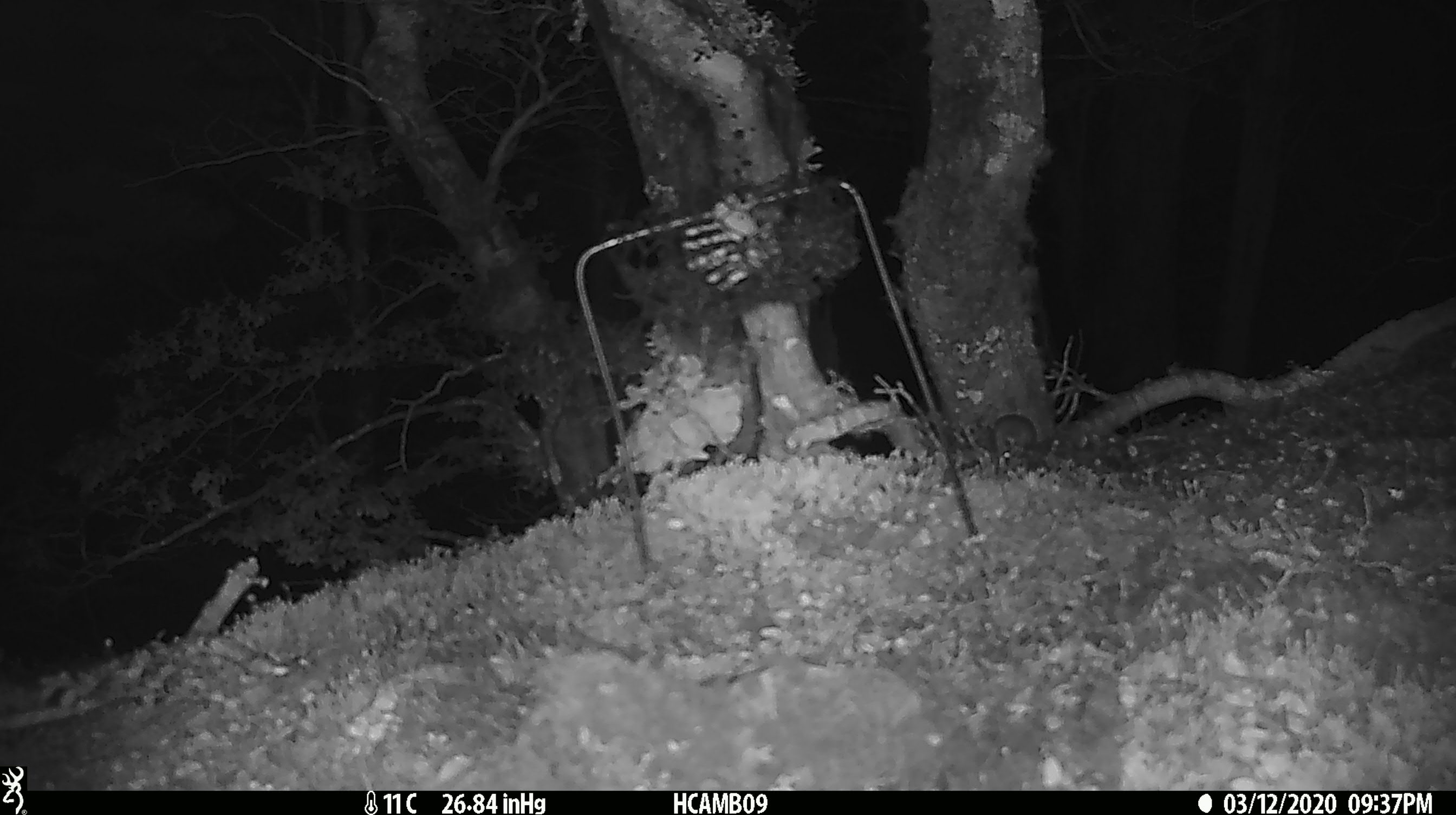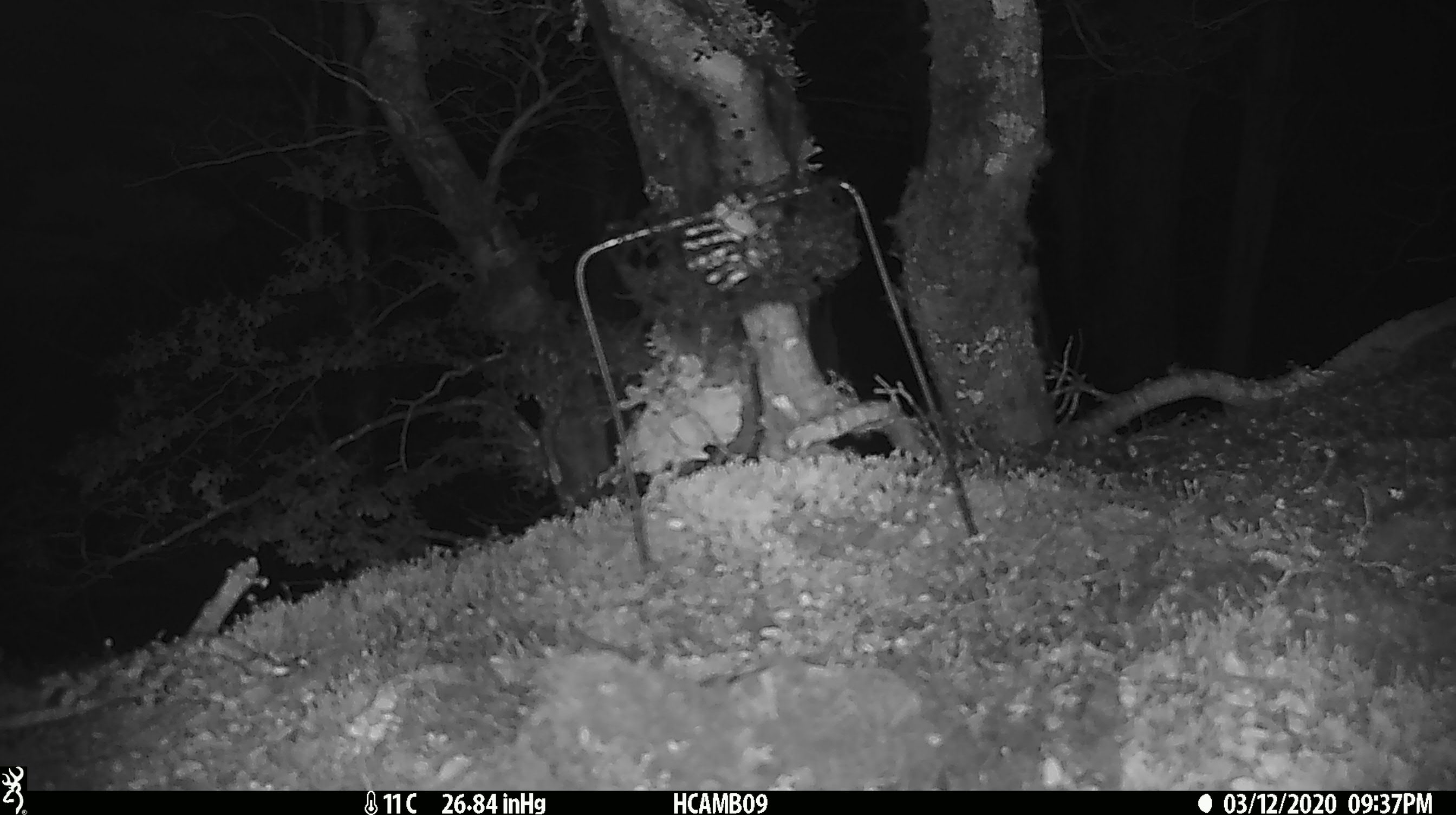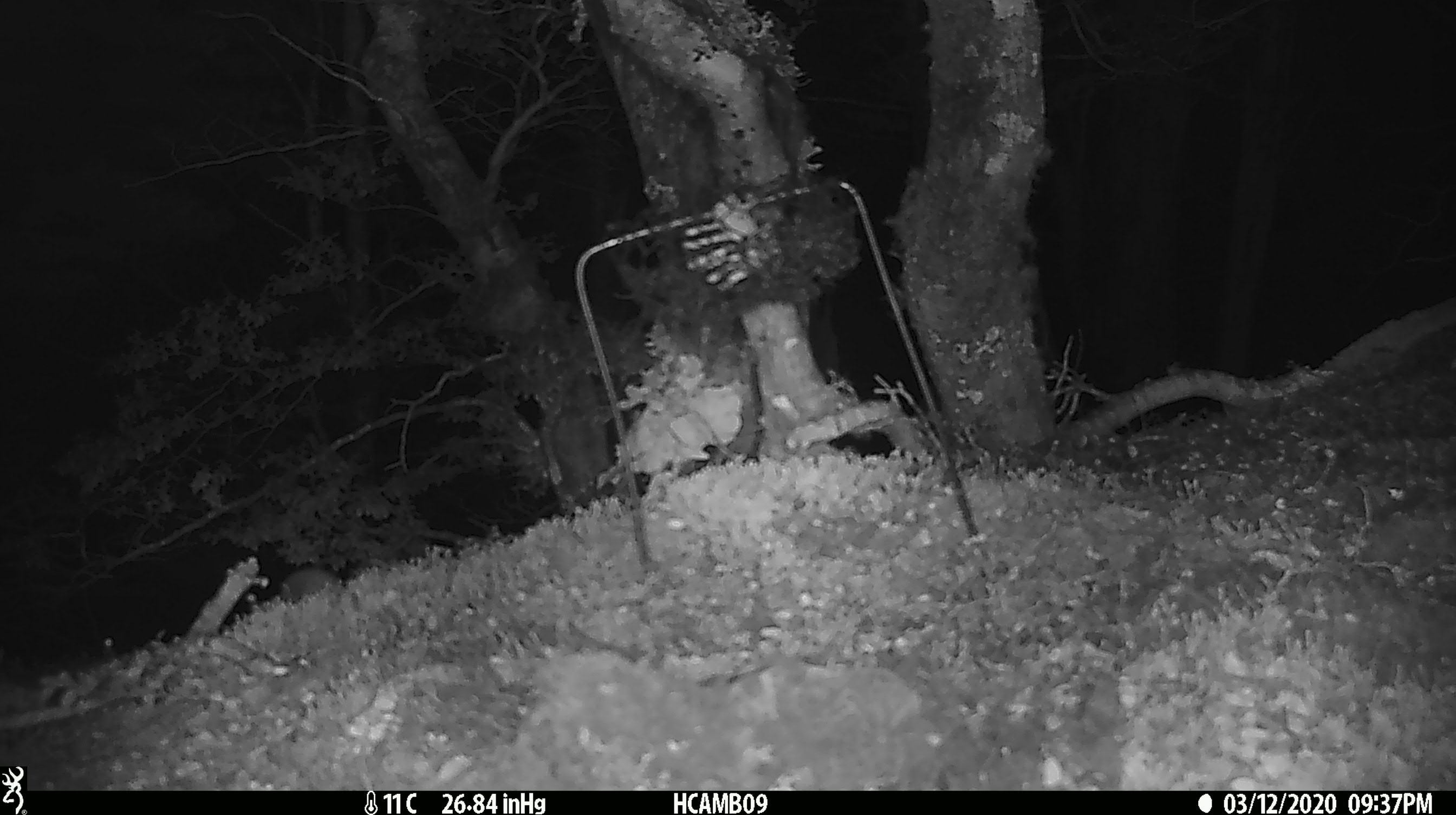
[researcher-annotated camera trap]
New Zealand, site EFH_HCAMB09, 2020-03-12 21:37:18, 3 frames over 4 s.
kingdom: Animalia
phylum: Chordata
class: Mammalia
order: Rodentia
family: Muridae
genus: Mus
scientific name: Mus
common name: mouse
Mouse (Mus).